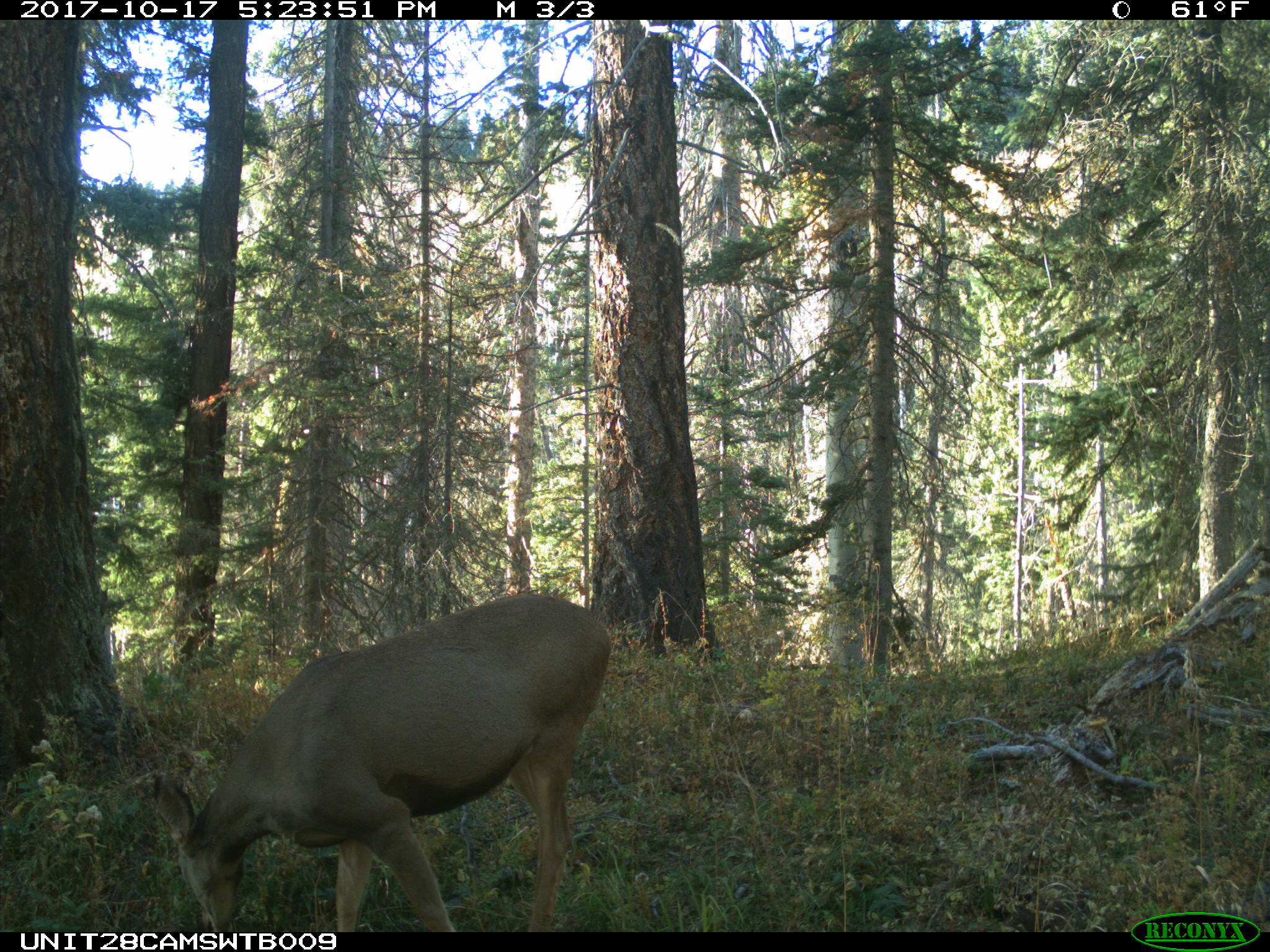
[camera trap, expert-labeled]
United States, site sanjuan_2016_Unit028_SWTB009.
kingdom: Animalia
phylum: Chordata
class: Mammalia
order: Artiodactyla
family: Cervidae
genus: Odocoileus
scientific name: Odocoileus hemionus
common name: mule deer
Odocoileus hemionus (mule deer).